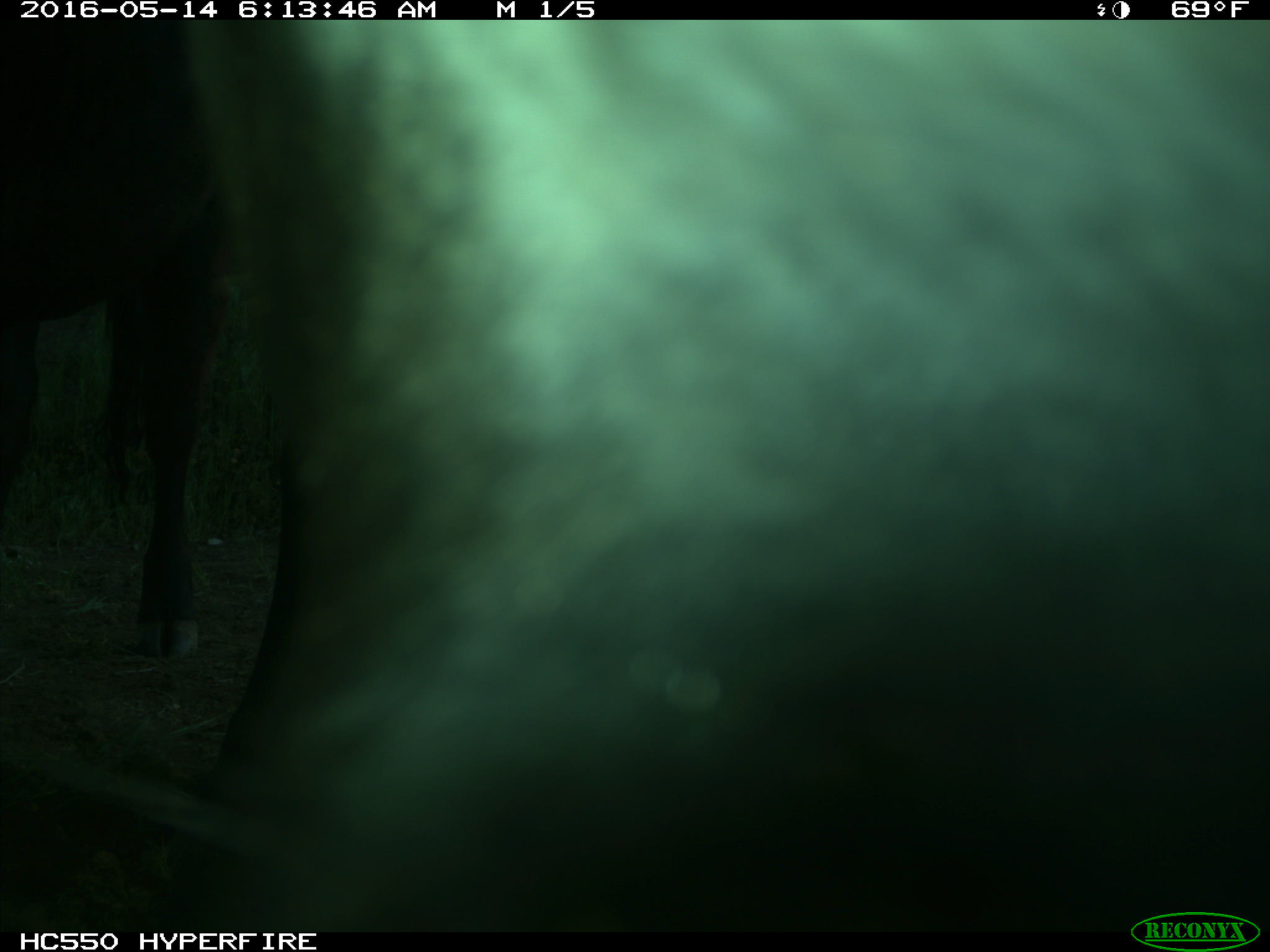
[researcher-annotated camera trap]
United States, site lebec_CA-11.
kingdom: Animalia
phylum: Chordata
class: Mammalia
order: Artiodactyla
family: Bovidae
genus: Bos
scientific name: Bos taurus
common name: domestic cow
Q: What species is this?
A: Bos taurus (domestic cow).